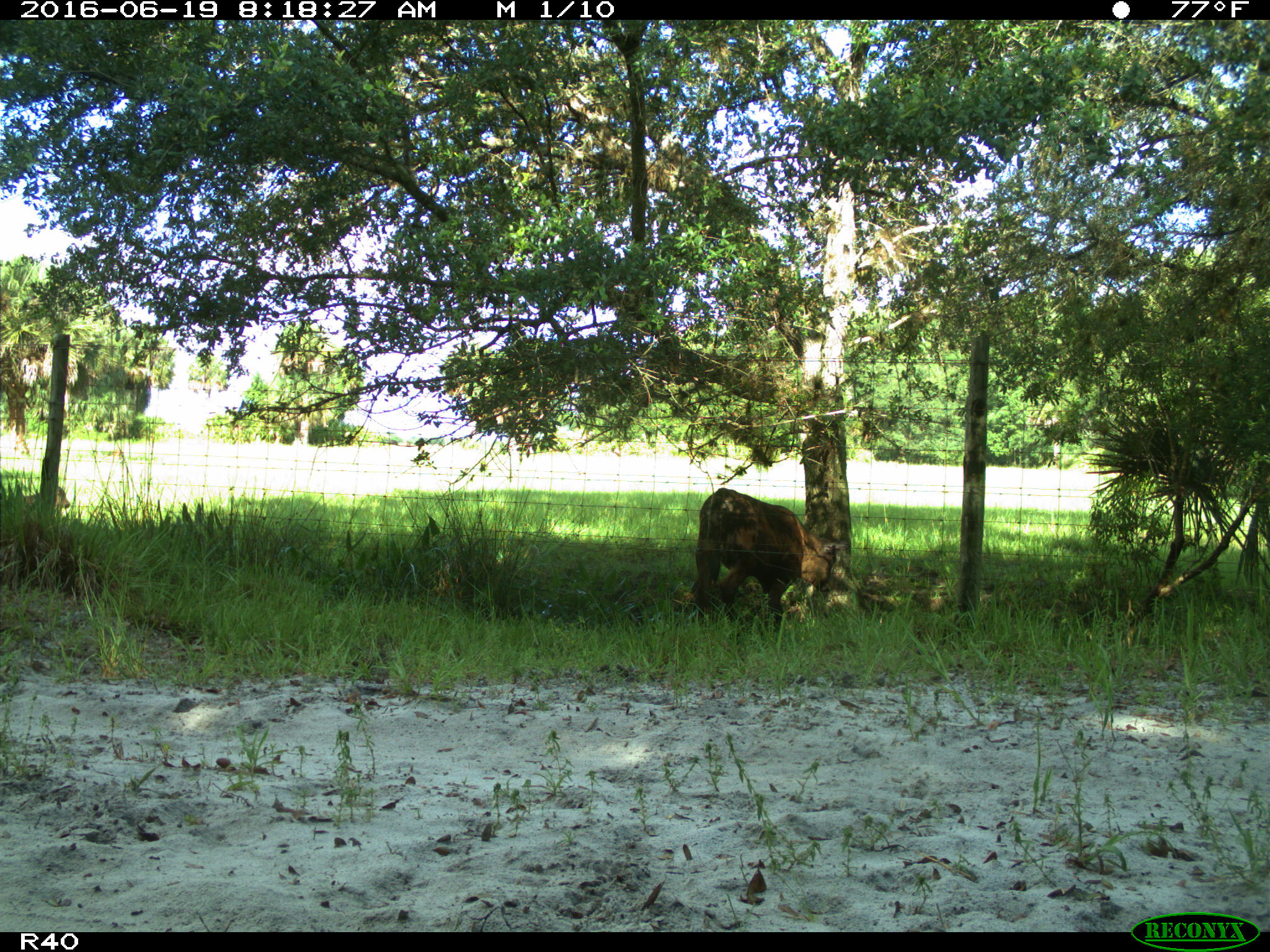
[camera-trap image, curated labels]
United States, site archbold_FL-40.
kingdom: Animalia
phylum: Chordata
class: Mammalia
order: Artiodactyla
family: Bovidae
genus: Bos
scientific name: Bos taurus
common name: domestic cow